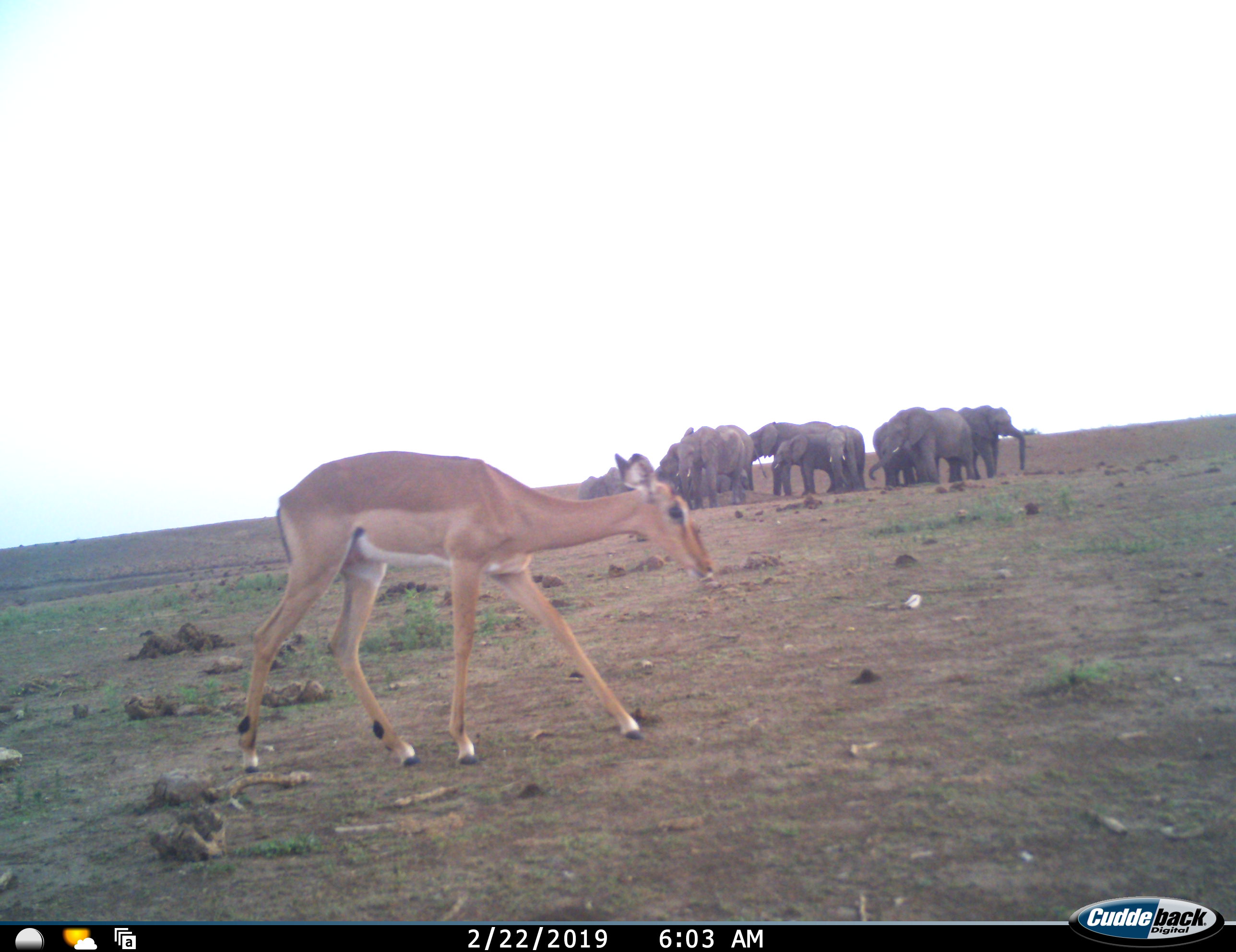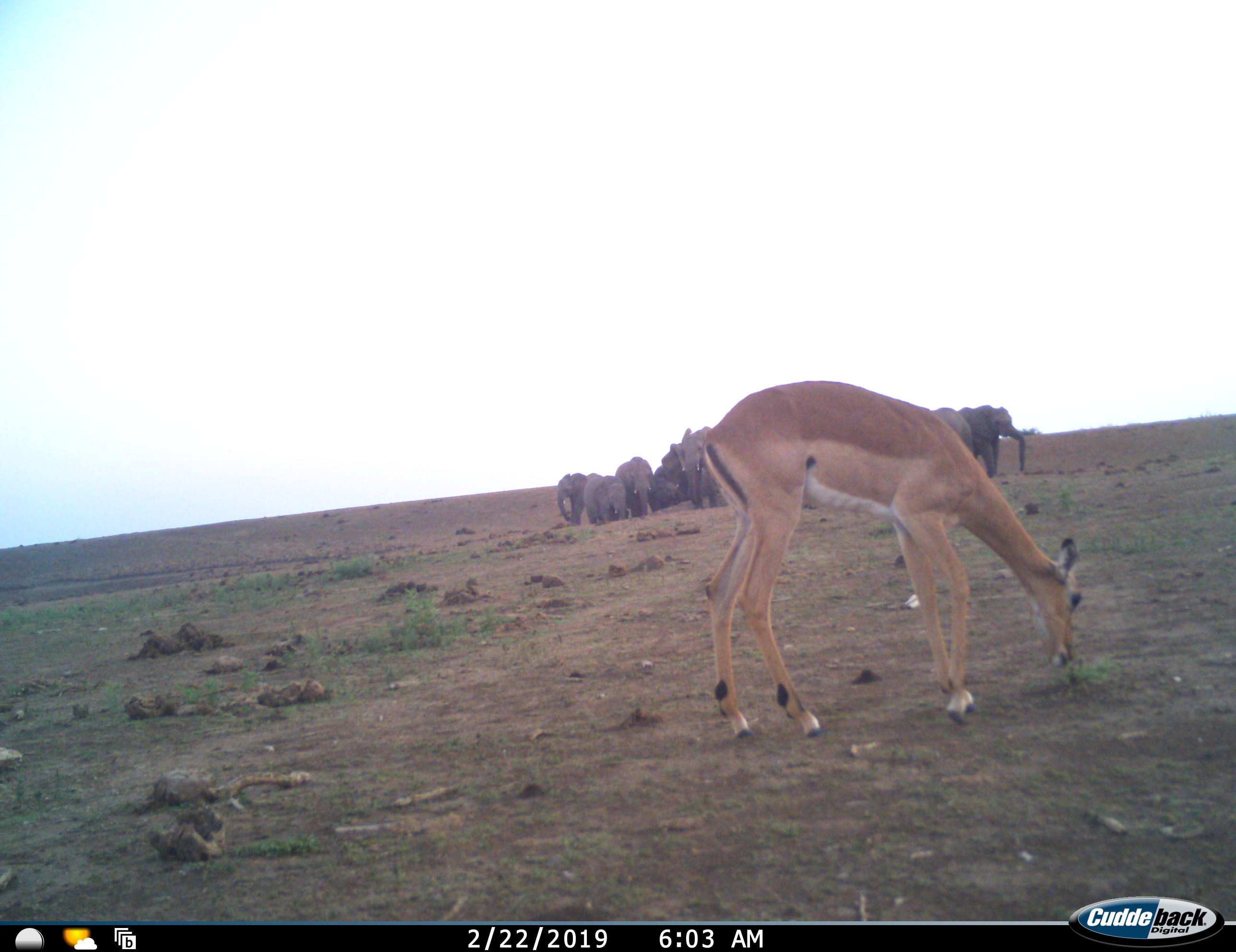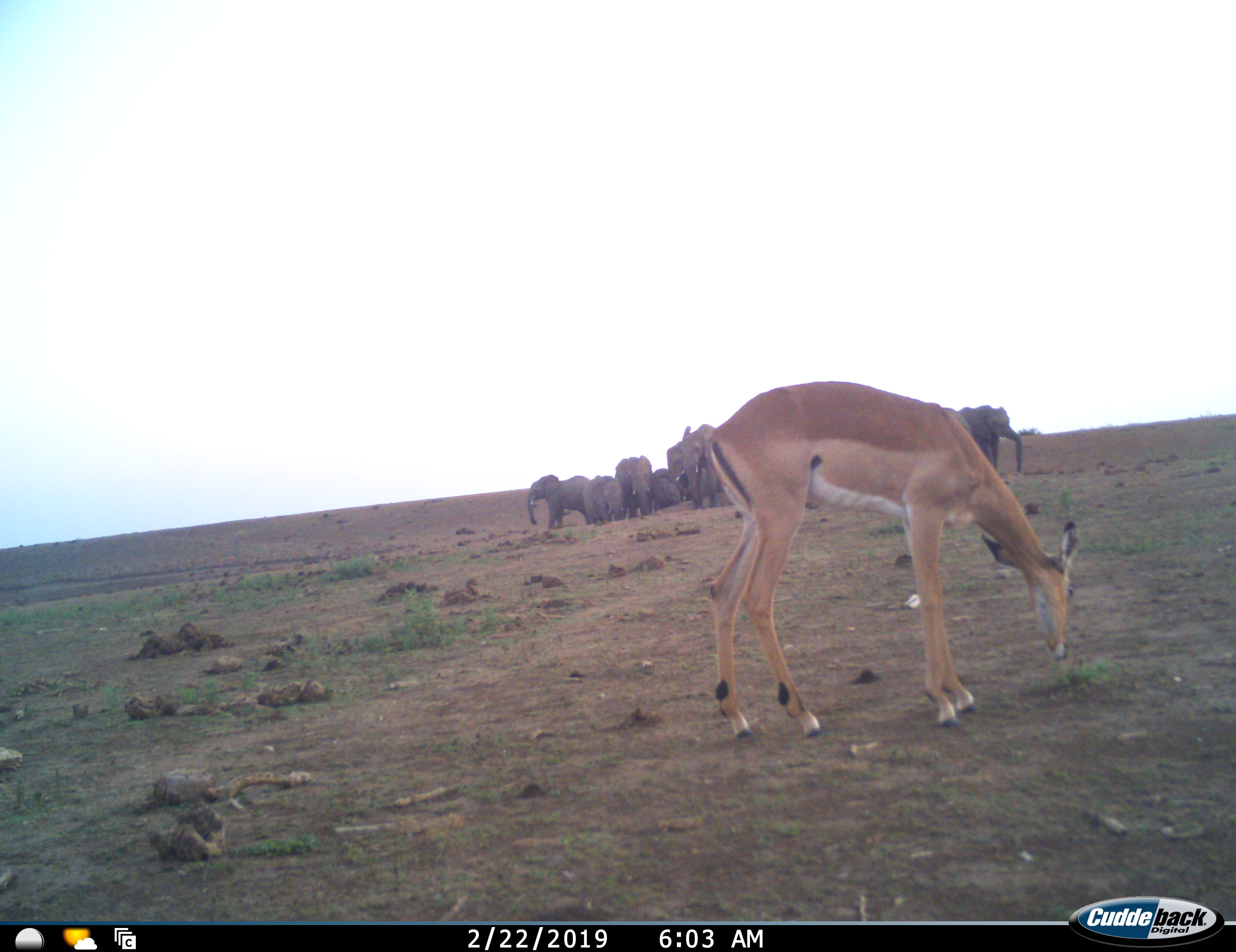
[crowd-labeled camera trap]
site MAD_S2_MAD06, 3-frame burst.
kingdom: Animalia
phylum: Chordata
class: Mammalia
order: Proboscidea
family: Elephantidae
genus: Loxodonta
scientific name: Loxodonta africana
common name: african bush elephant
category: elephant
Elephant (african bush elephant) (Loxodonta africana), count 11-50. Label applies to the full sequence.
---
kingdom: Animalia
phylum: Chordata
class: Mammalia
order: Artiodactyla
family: Bovidae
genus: Aepyceros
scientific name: Aepyceros melampus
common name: impala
Impala (Aepyceros melampus), count 1. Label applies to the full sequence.